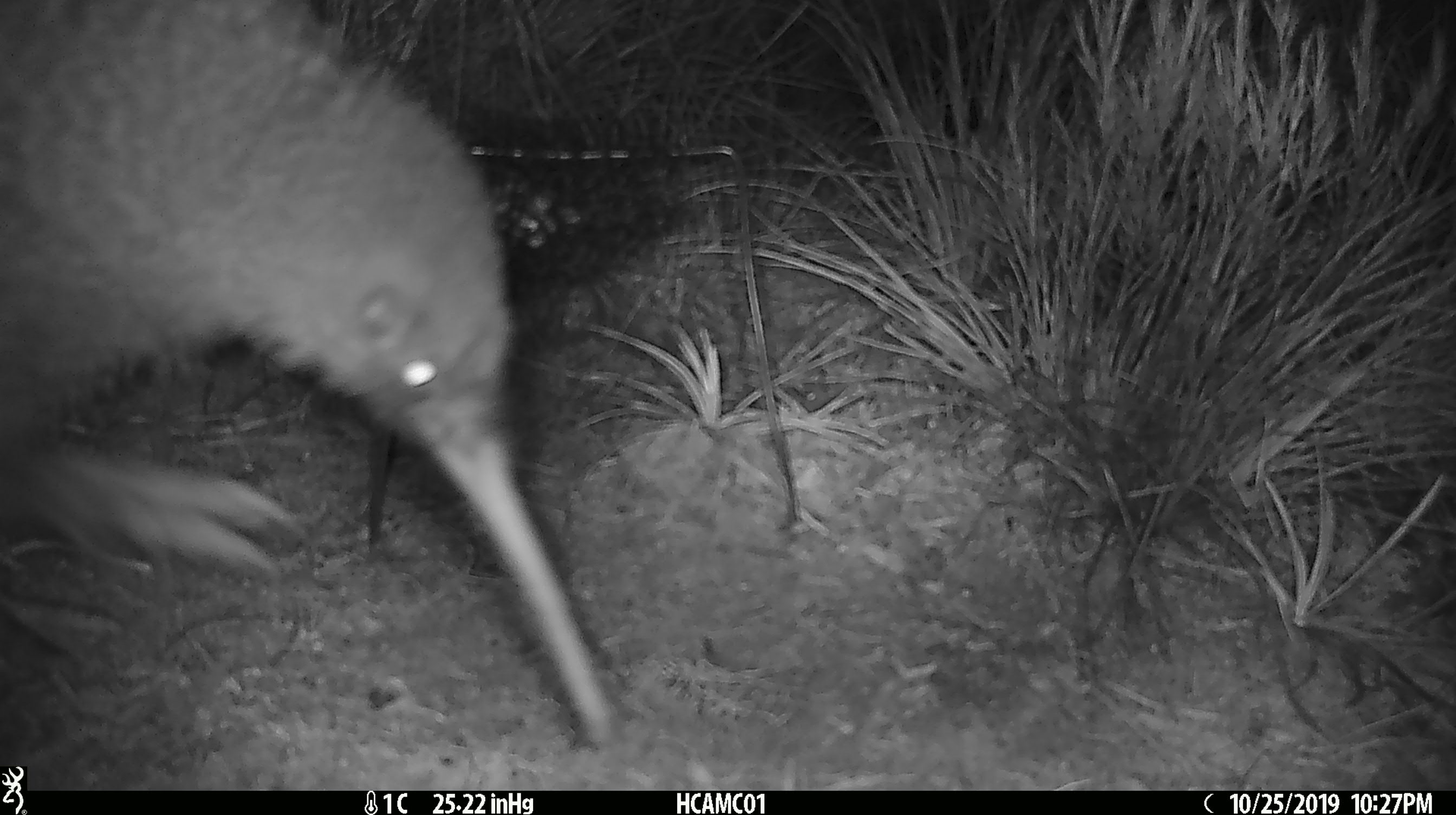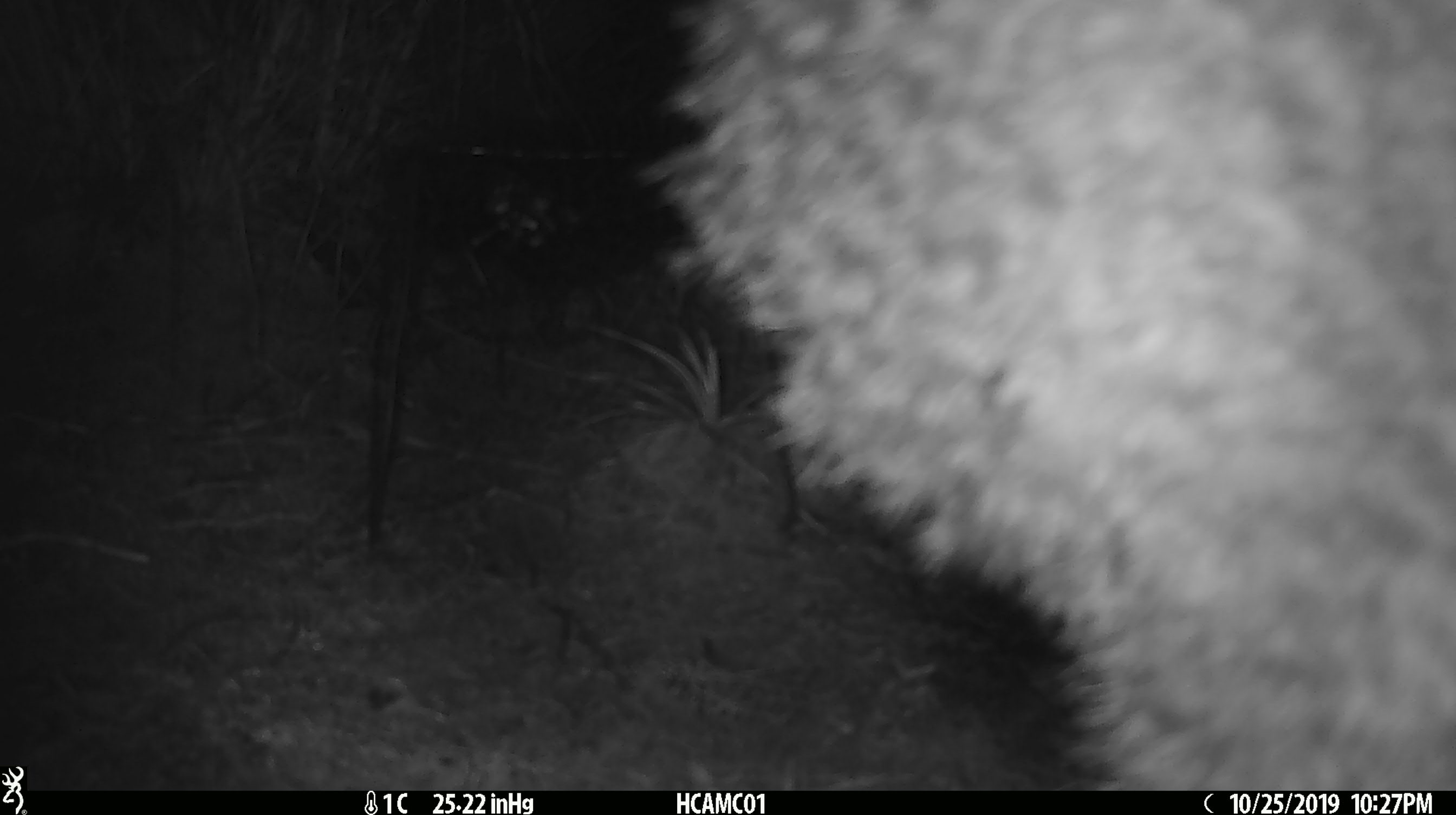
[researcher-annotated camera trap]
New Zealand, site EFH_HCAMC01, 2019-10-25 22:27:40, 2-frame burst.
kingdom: Animalia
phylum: Chordata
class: Aves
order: Apterygiformes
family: Apterygidae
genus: Apteryx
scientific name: Apteryx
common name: kiwi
Kiwi (Apteryx).